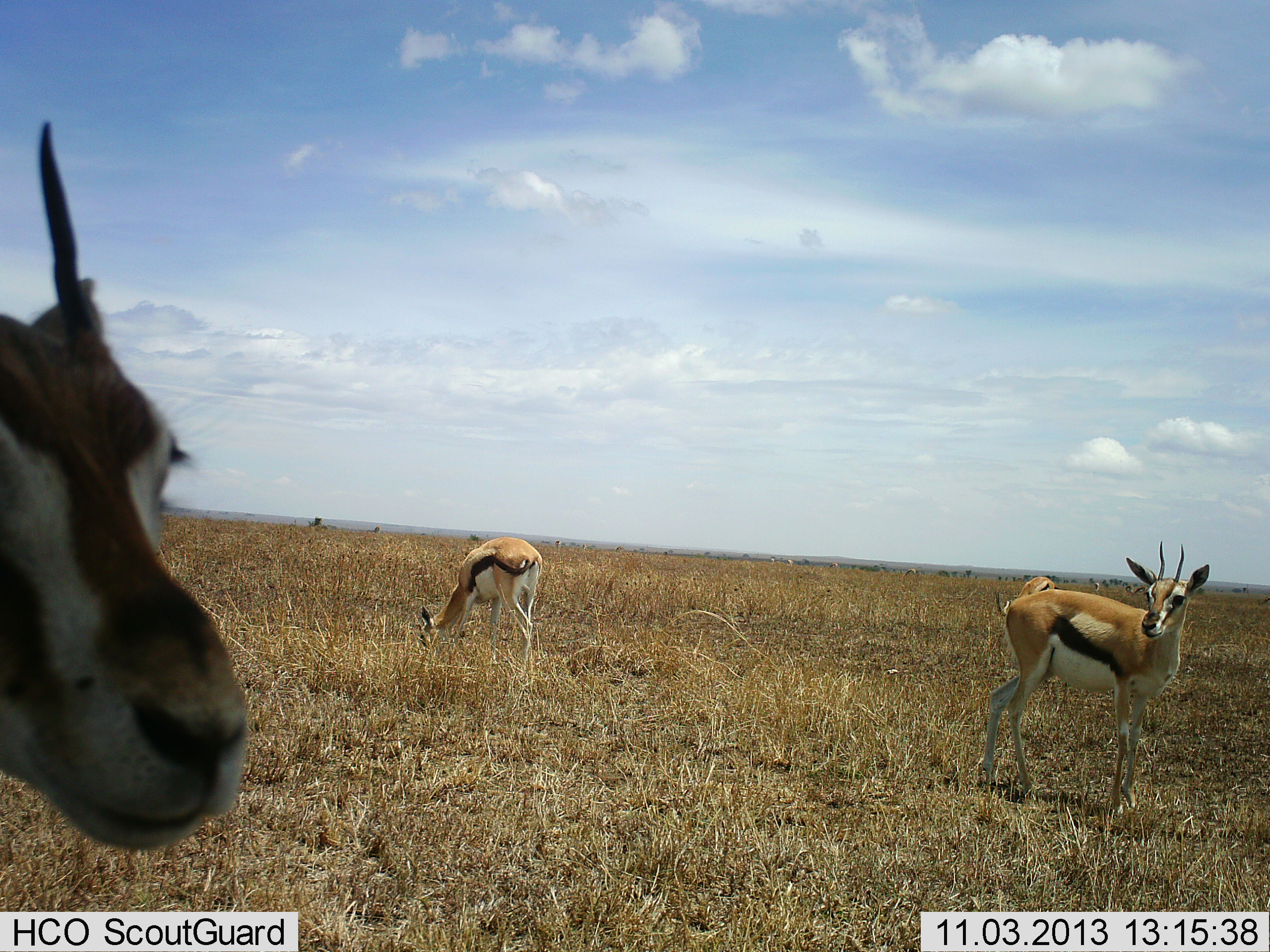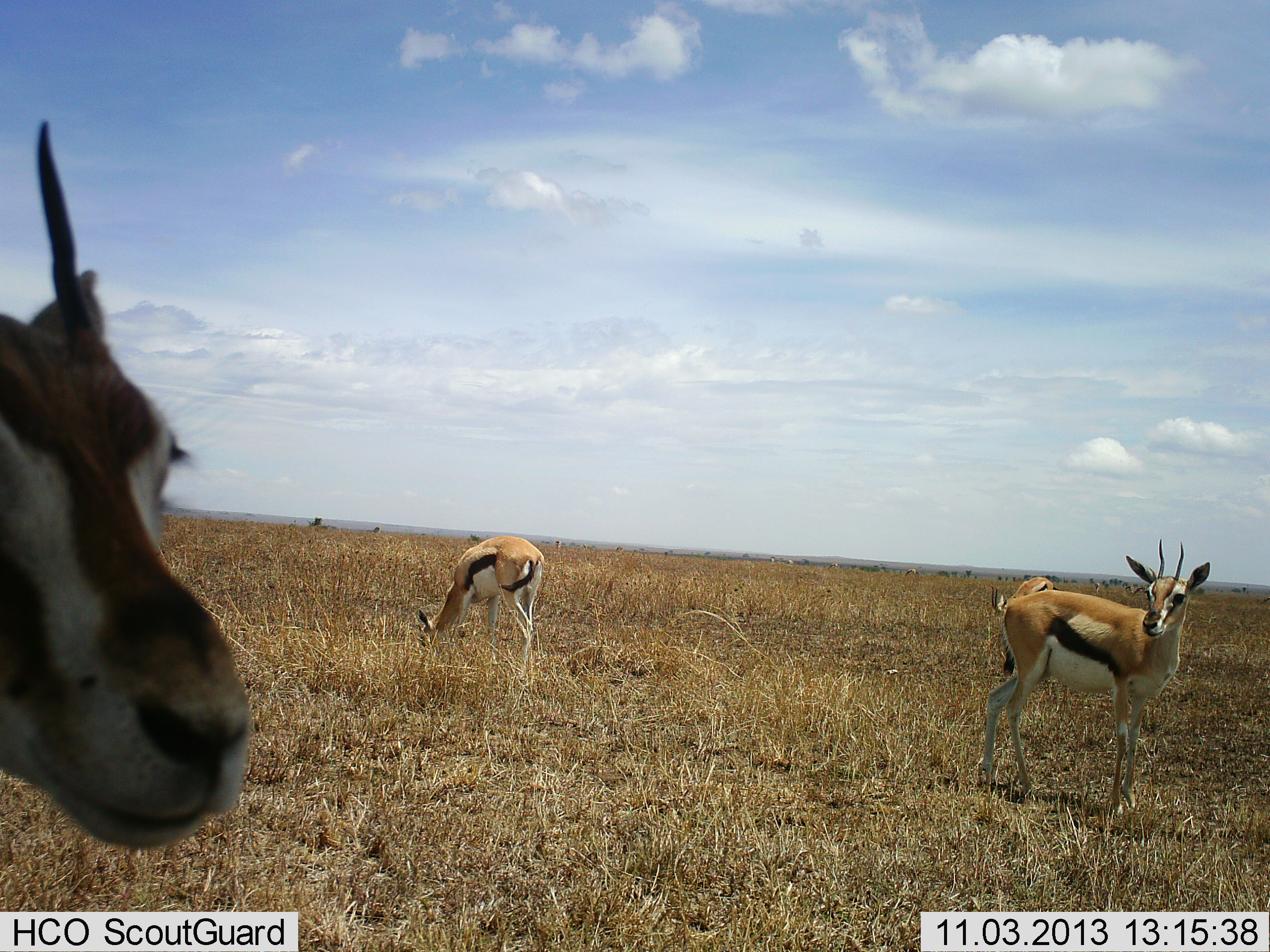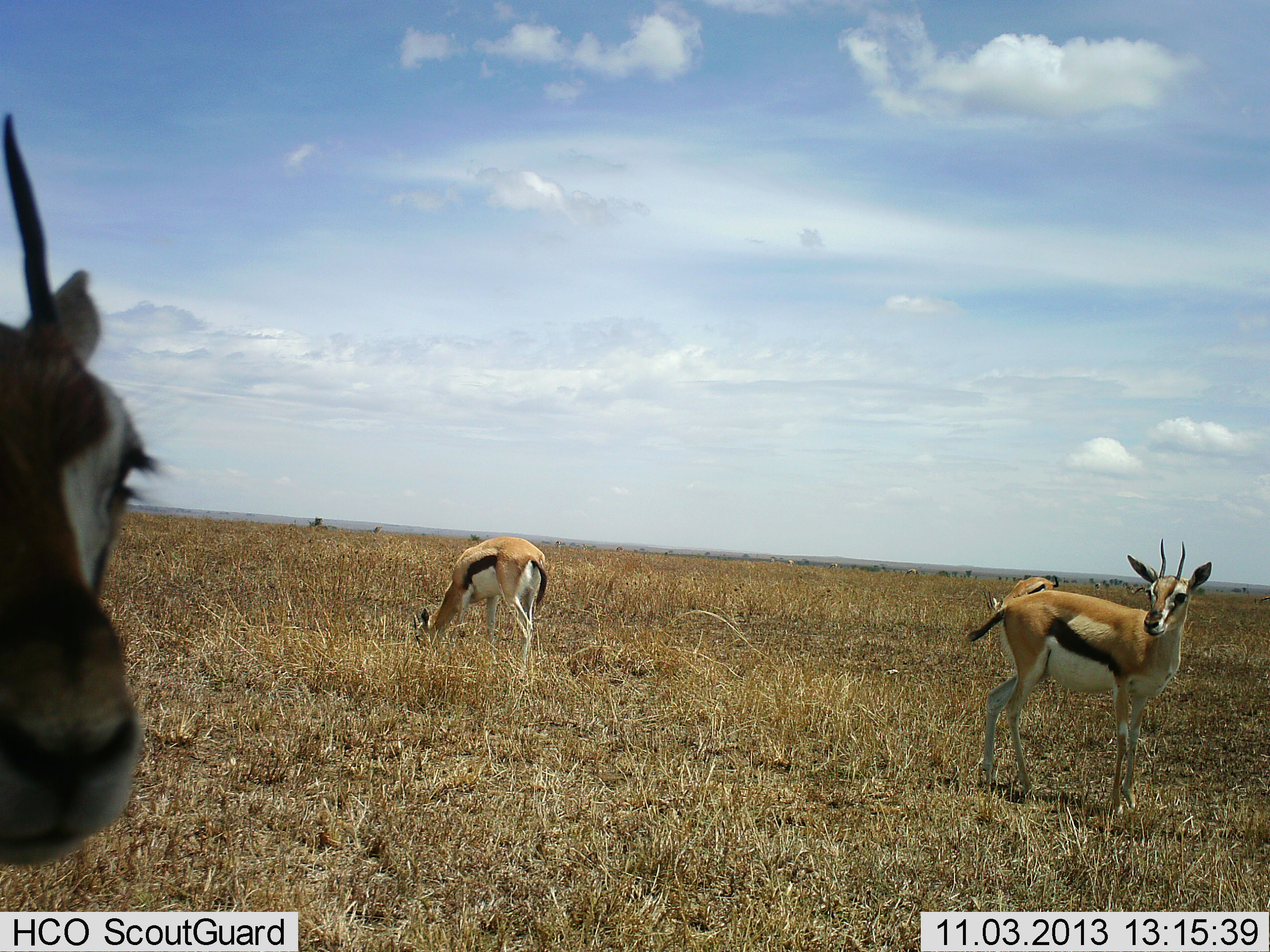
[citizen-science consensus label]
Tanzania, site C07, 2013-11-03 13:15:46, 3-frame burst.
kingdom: Animalia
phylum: Chordata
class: Mammalia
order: Artiodactyla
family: Bovidae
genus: Eudorcas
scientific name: Eudorcas thomsonii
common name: thomson's gazelle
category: gazellethomsons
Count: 4.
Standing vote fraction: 90%.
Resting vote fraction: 0%.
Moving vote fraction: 0%.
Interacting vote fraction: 0%.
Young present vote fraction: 0%.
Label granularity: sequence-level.